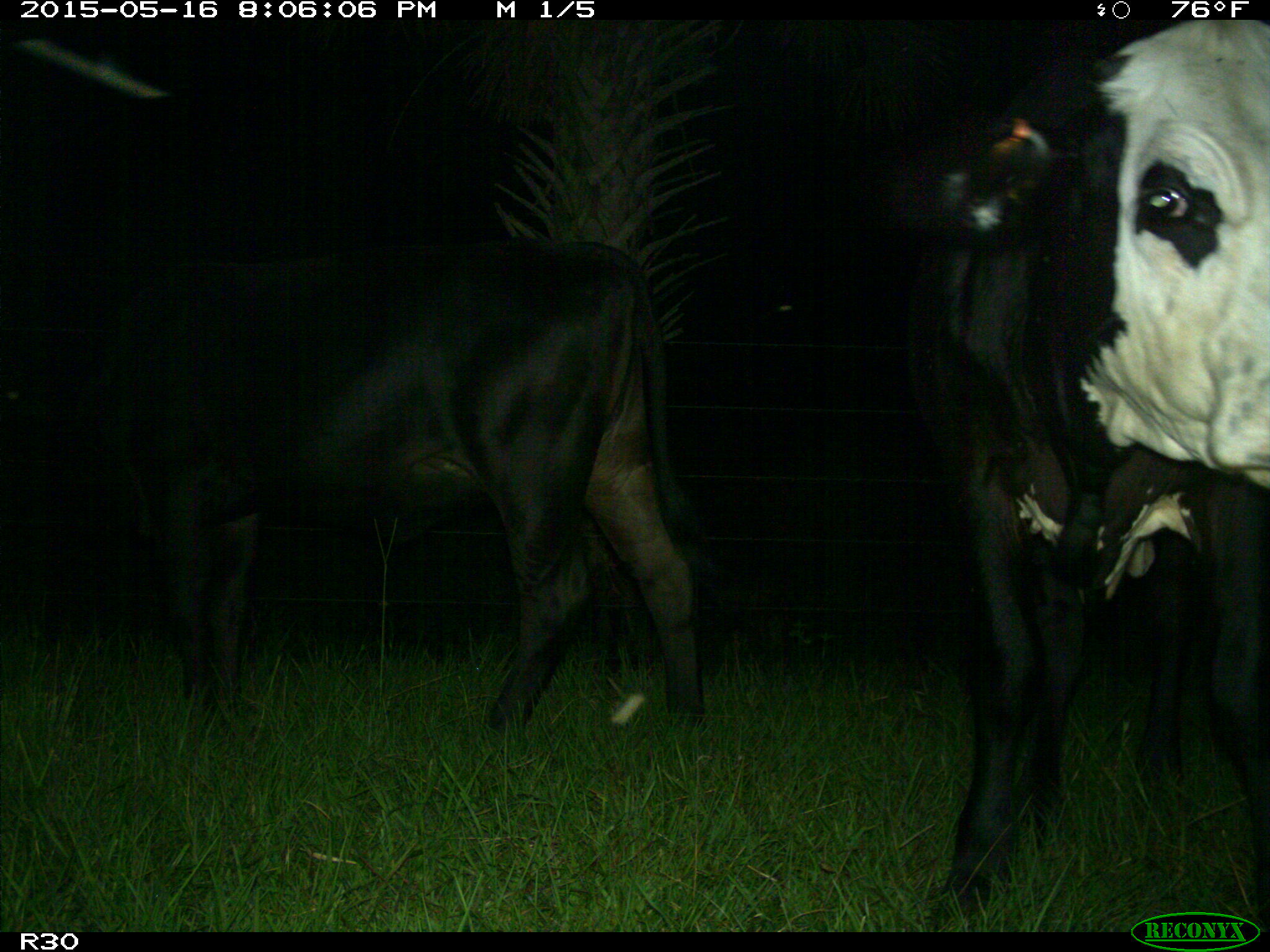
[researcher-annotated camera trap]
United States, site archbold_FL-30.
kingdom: Animalia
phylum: Chordata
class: Mammalia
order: Artiodactyla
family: Bovidae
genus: Bos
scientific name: Bos taurus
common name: domestic cow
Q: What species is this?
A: Bos taurus (domestic cow).